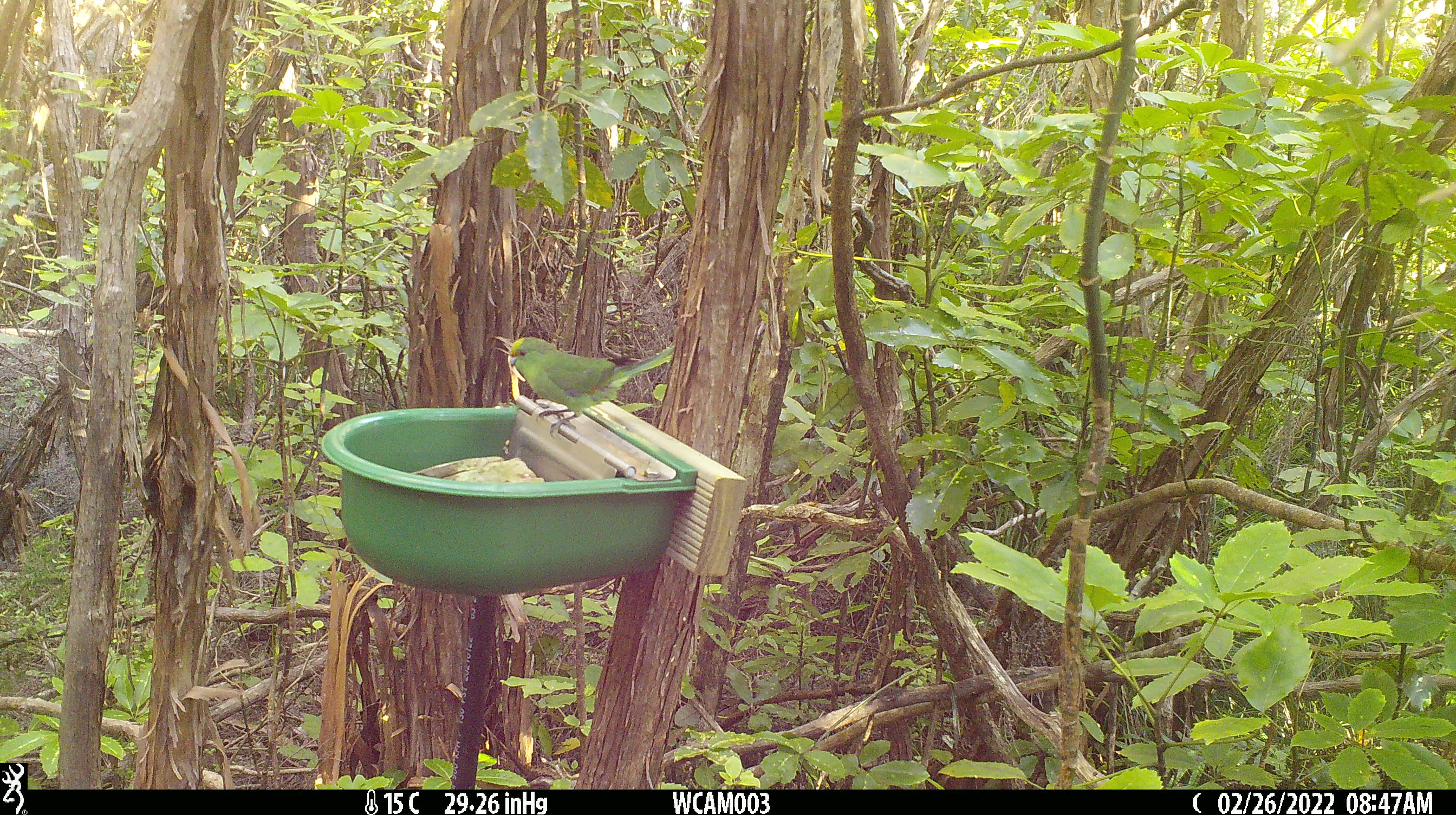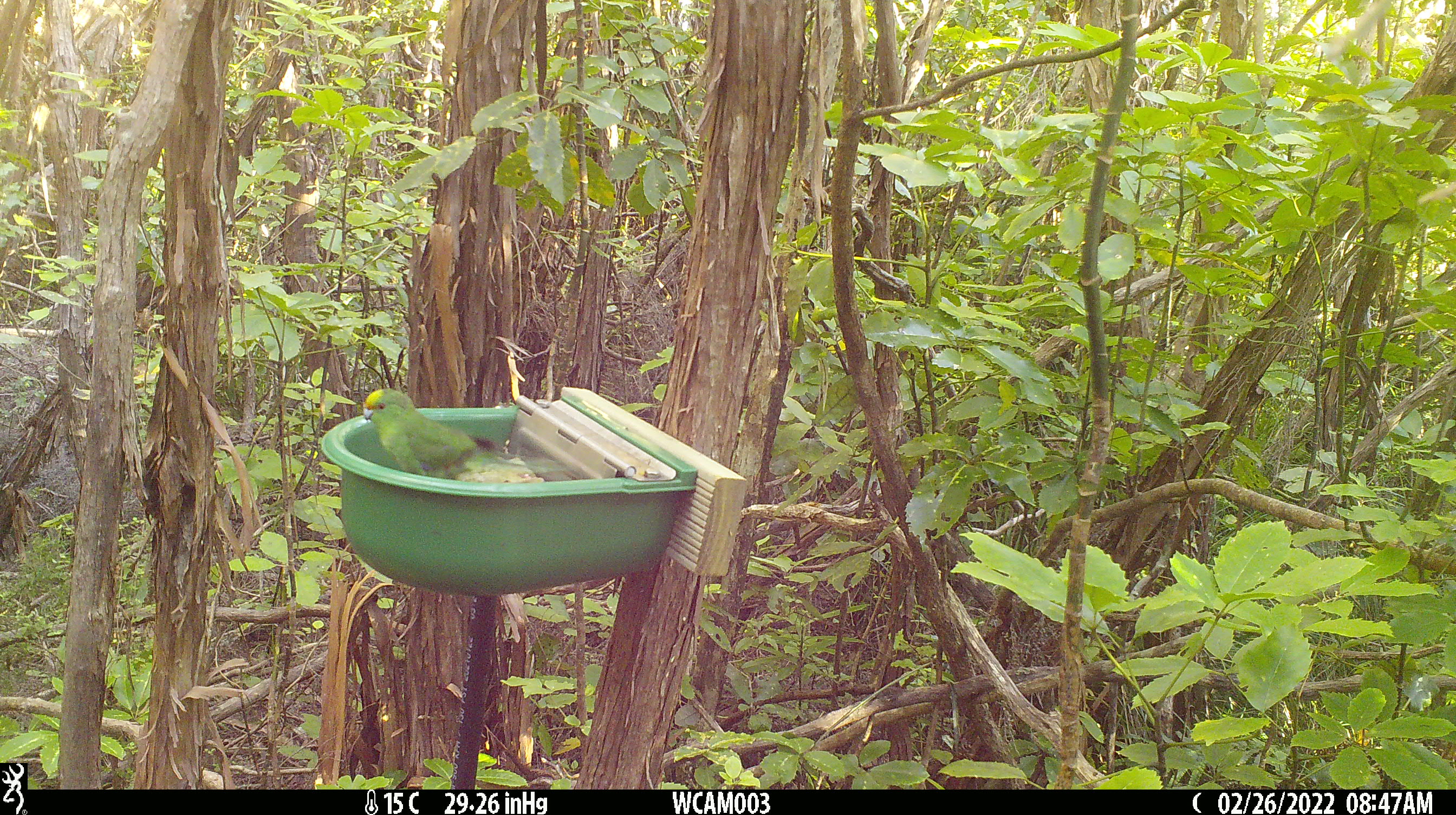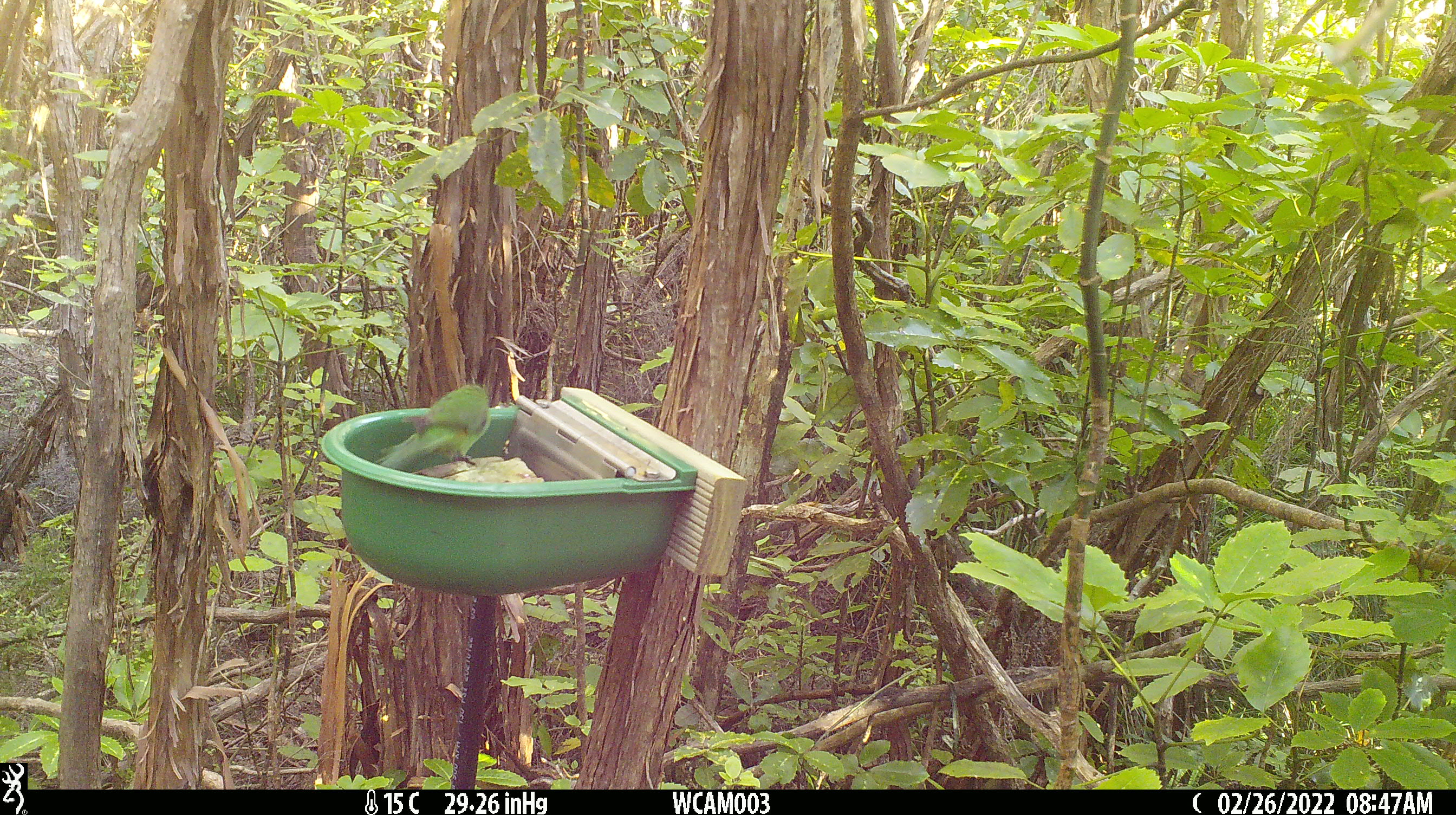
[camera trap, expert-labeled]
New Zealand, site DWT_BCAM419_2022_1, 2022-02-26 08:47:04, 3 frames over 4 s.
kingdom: Animalia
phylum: Chordata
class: Aves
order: Psittaciformes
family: Psittaculidae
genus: Cyanoramphus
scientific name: Cyanoramphus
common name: parakeet